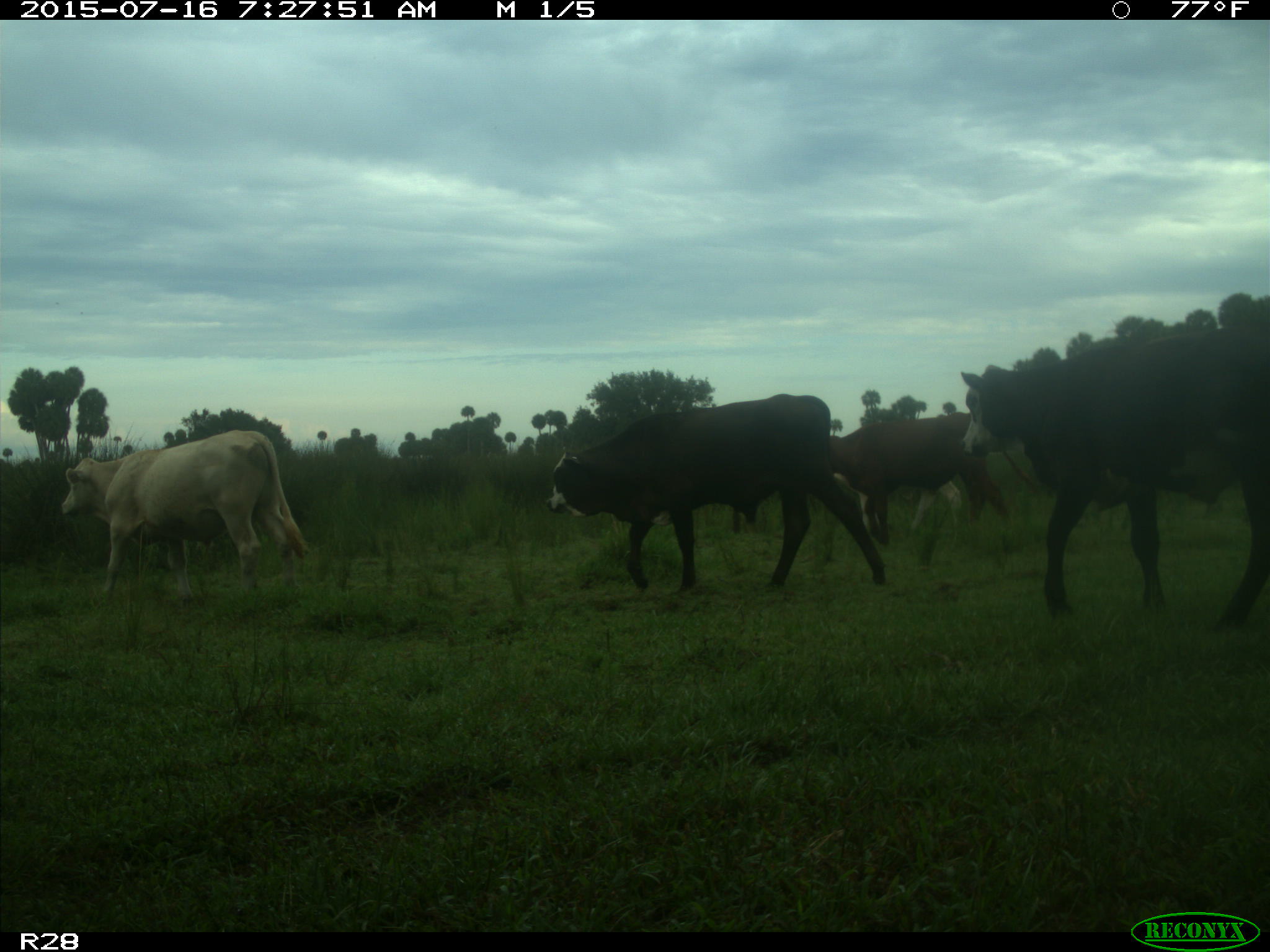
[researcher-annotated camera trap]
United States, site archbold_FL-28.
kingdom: Animalia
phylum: Chordata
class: Mammalia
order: Artiodactyla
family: Bovidae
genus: Bos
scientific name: Bos taurus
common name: domestic cow